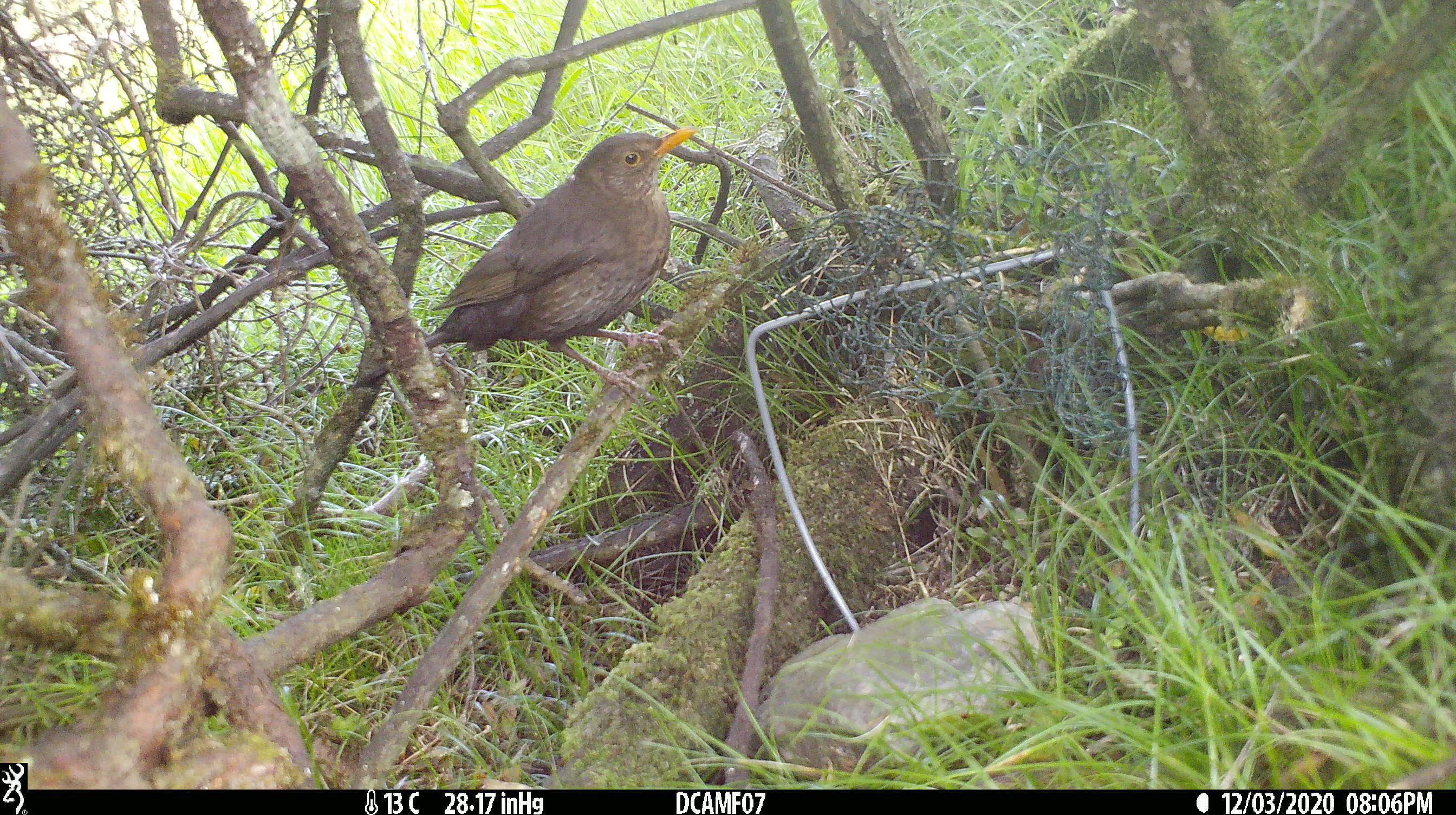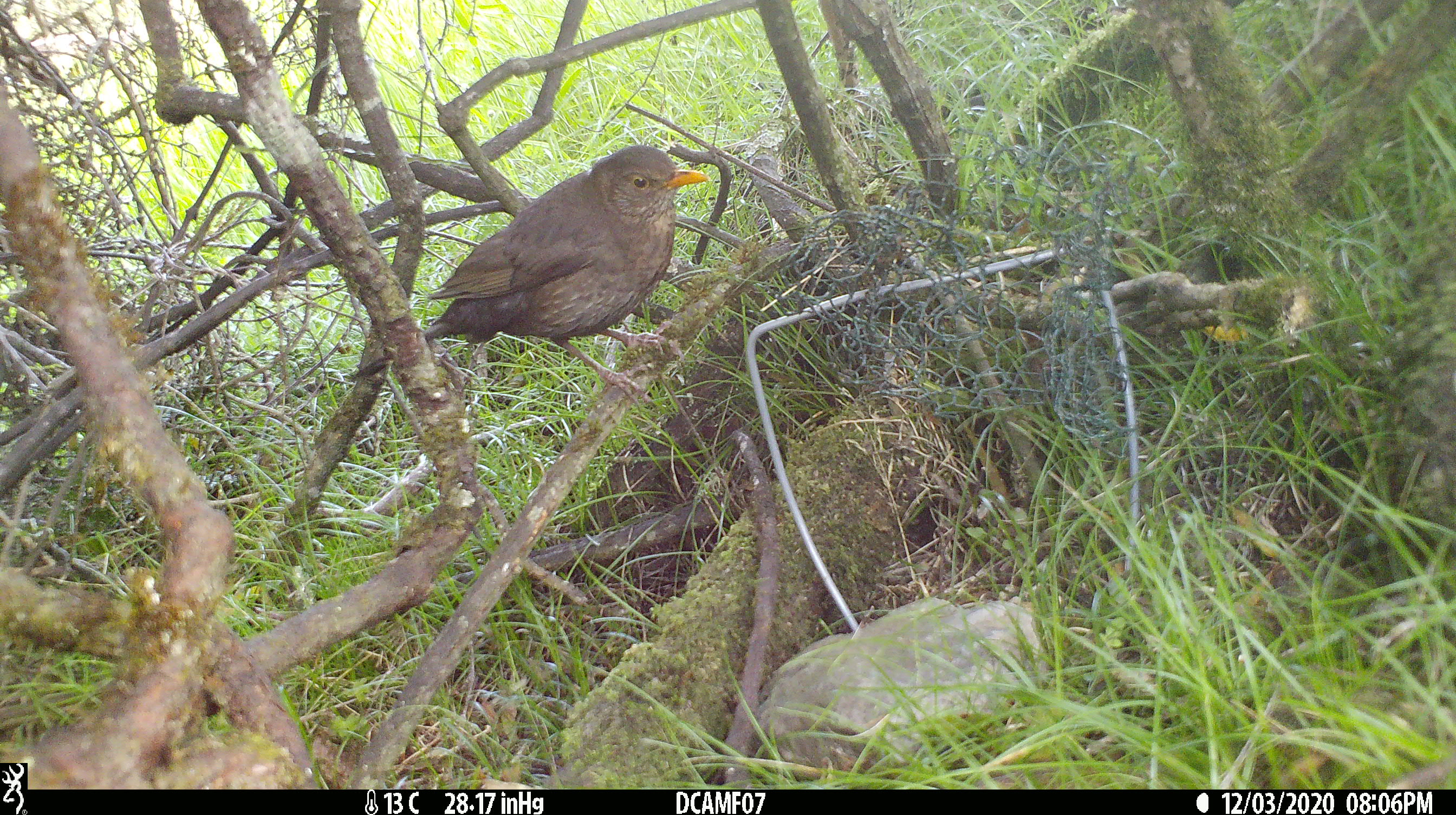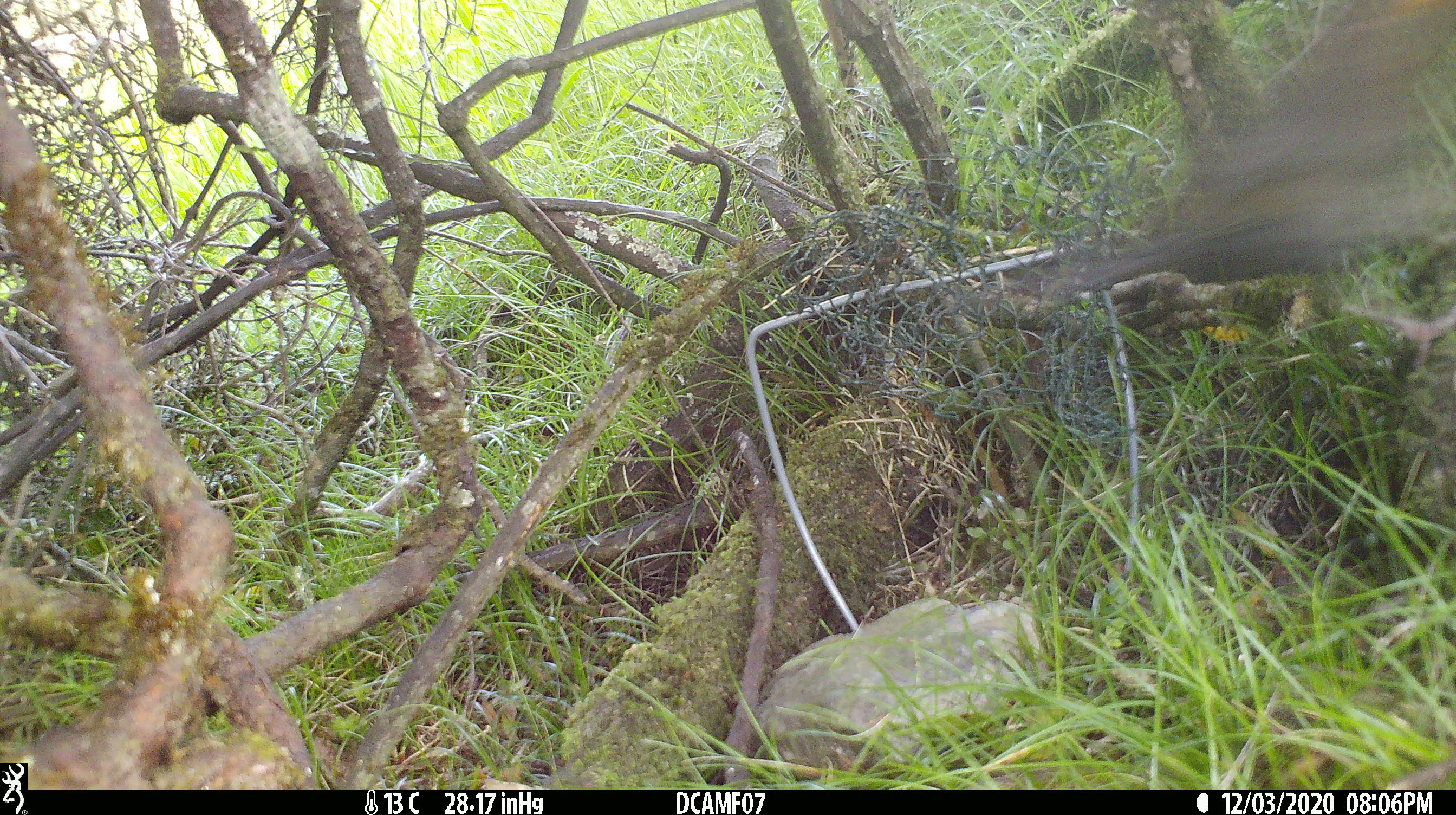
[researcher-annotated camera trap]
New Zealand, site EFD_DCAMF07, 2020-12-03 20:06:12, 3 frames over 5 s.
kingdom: Animalia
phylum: Chordata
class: Aves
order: Passeriformes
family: Turdidae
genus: Turdus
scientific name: Turdus merula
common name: eurasian blackbird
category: blackbird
Blackbird (eurasian blackbird) (Turdus merula).